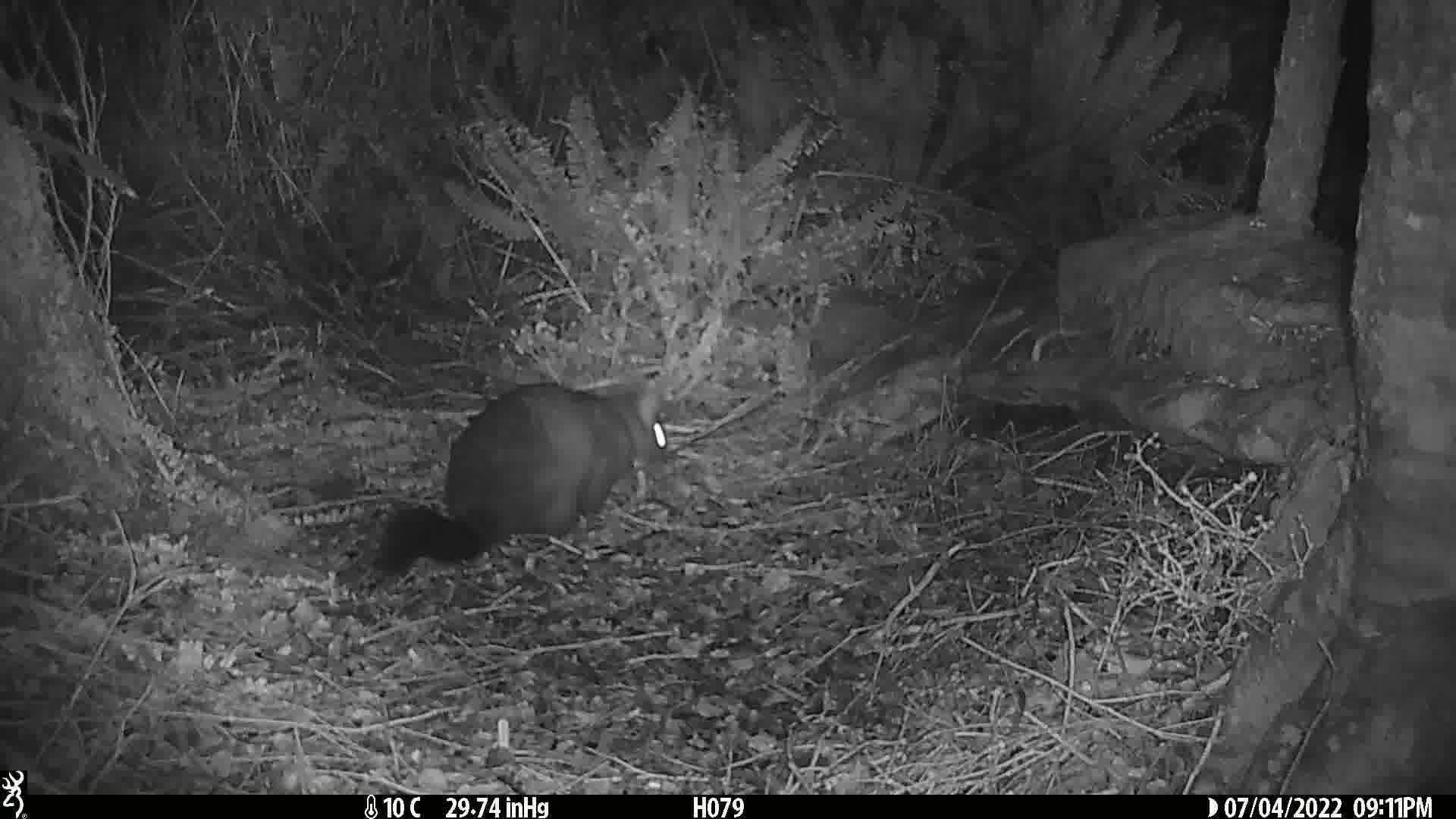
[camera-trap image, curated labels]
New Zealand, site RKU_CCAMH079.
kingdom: Animalia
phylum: Chordata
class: Mammalia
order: Diprotodontia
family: Phalangeridae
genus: Trichosurus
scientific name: Trichosurus vulpecula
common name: common brushtail possum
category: possum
Possum (common brushtail possum) (Trichosurus vulpecula).